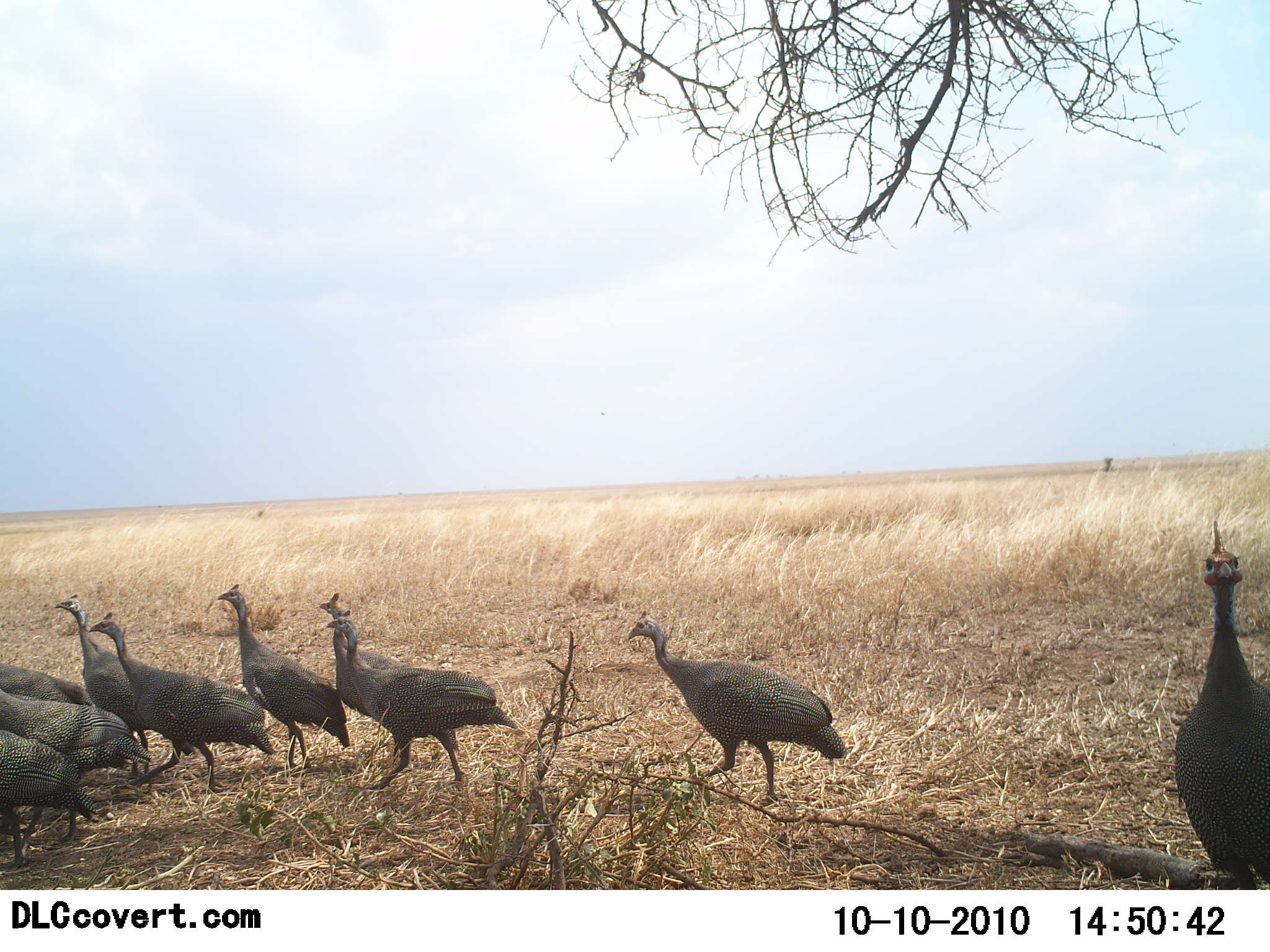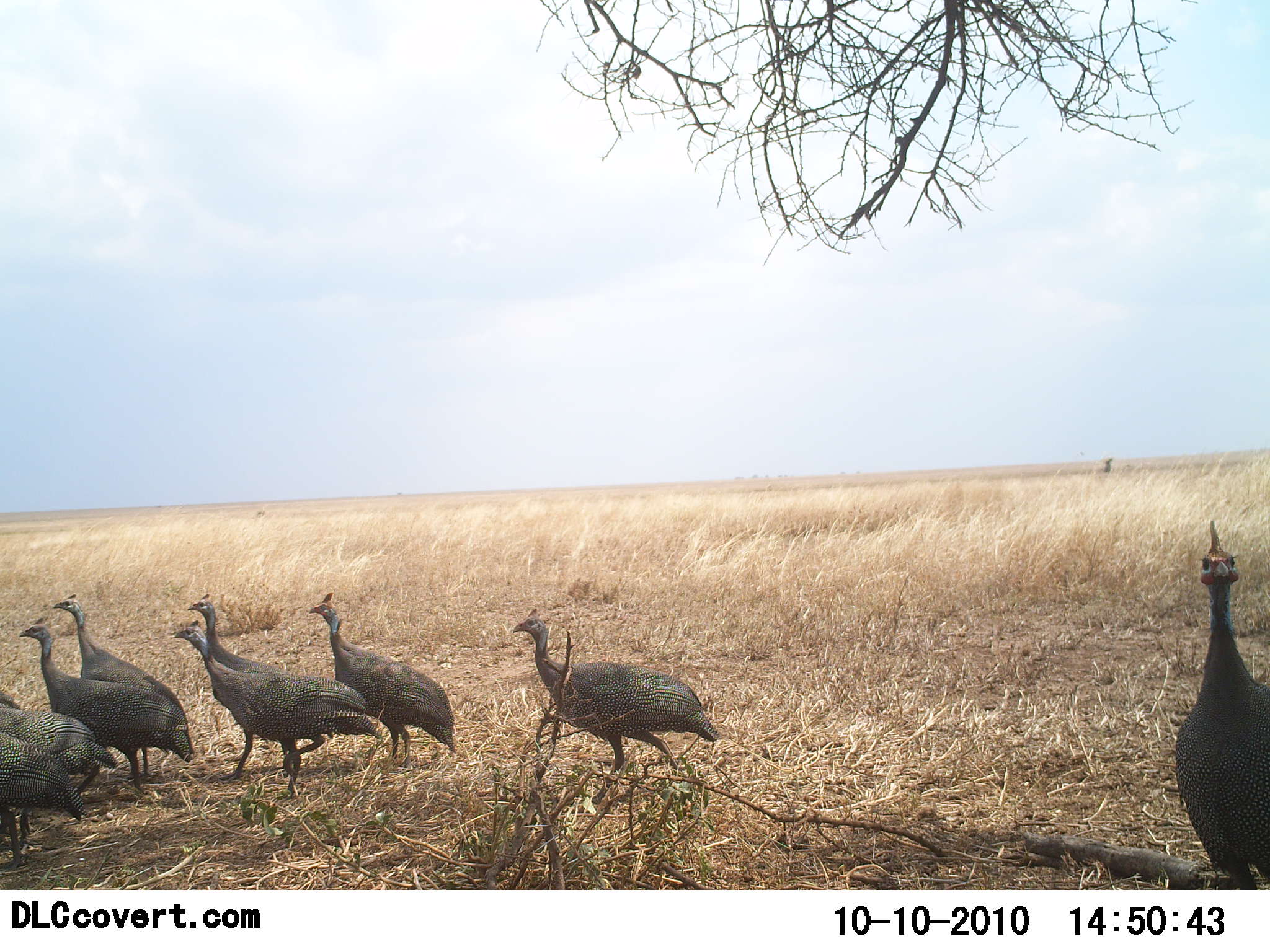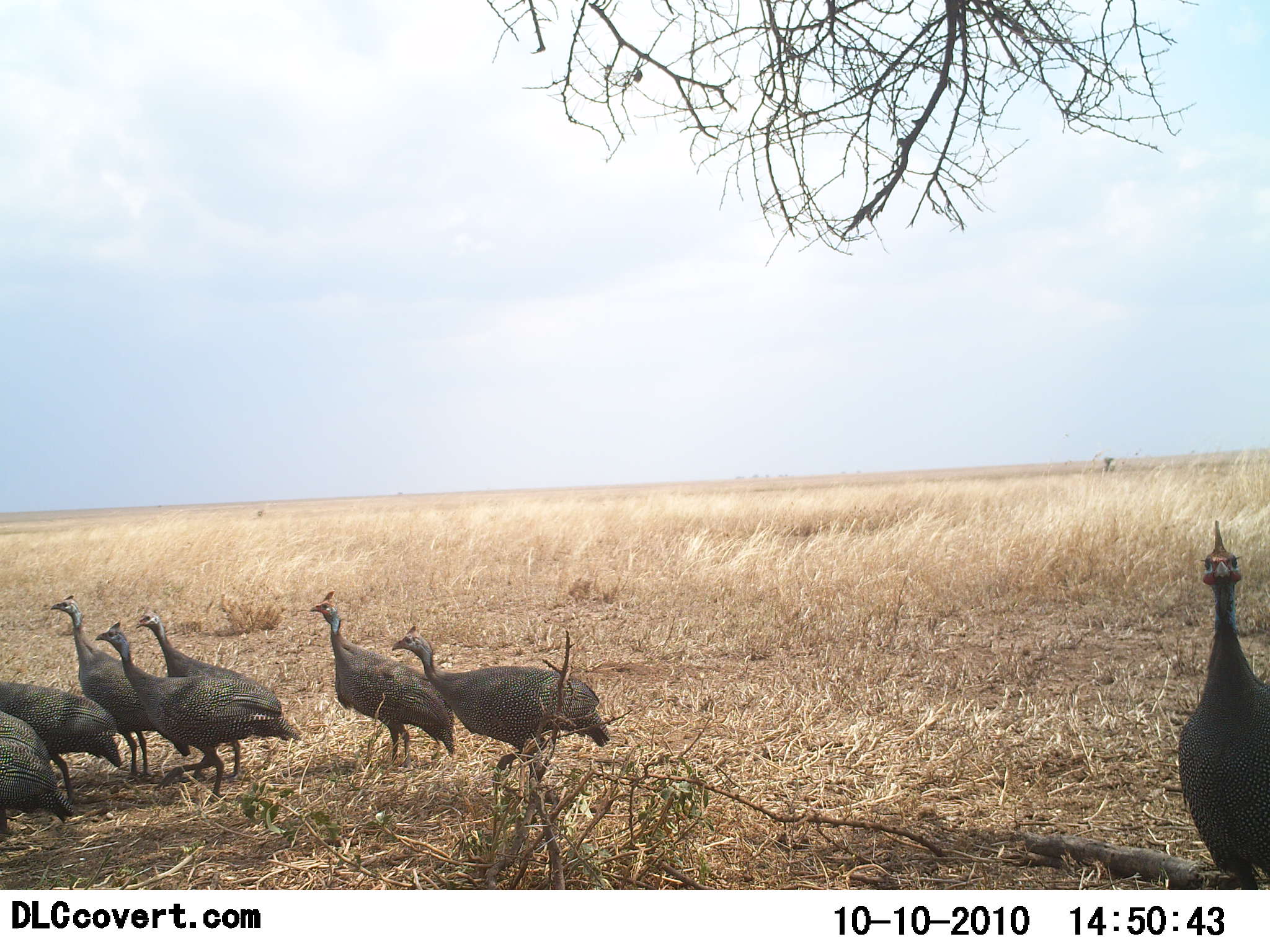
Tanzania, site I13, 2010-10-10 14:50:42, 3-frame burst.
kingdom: Animalia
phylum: Chordata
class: Aves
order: Galliformes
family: Numididae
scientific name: Numididae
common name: guinea fowl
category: guineafowl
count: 9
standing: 55%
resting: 0%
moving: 91%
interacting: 18%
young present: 0%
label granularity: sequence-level